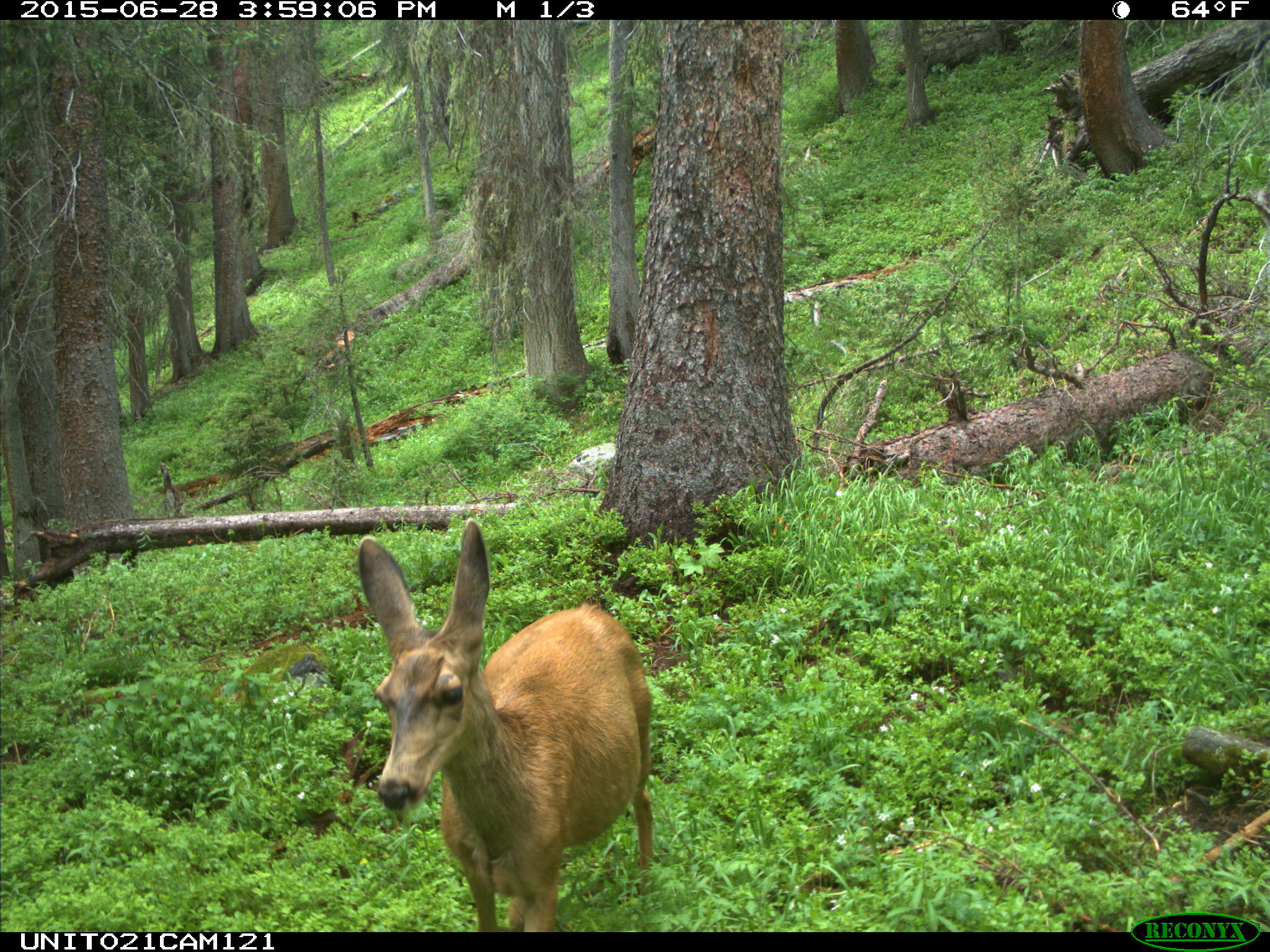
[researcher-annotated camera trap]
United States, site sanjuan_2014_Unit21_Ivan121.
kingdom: Animalia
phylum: Chordata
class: Mammalia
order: Artiodactyla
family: Cervidae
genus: Odocoileus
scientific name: Odocoileus hemionus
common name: mule deer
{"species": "Odocoileus hemionus (mule deer)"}